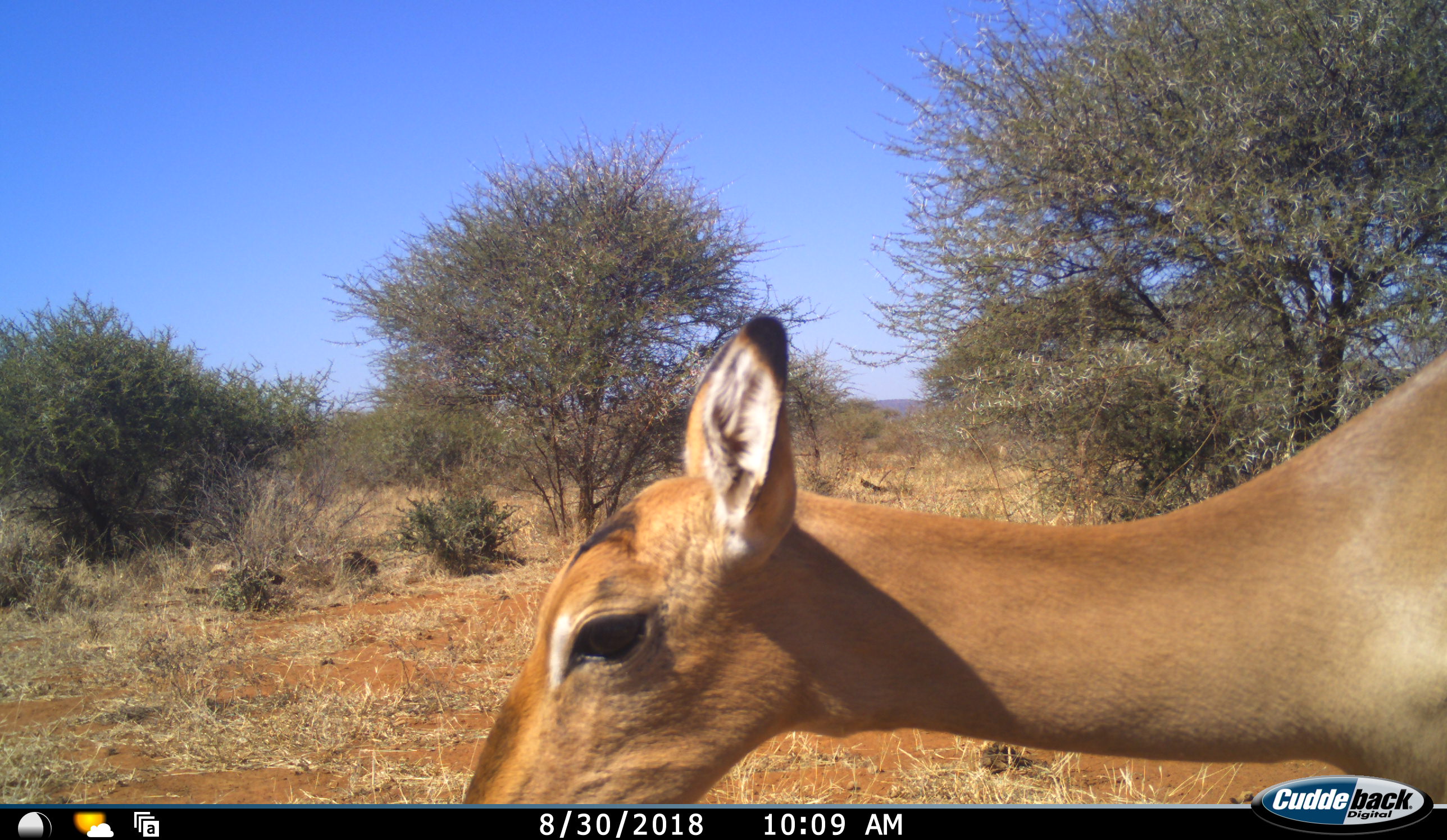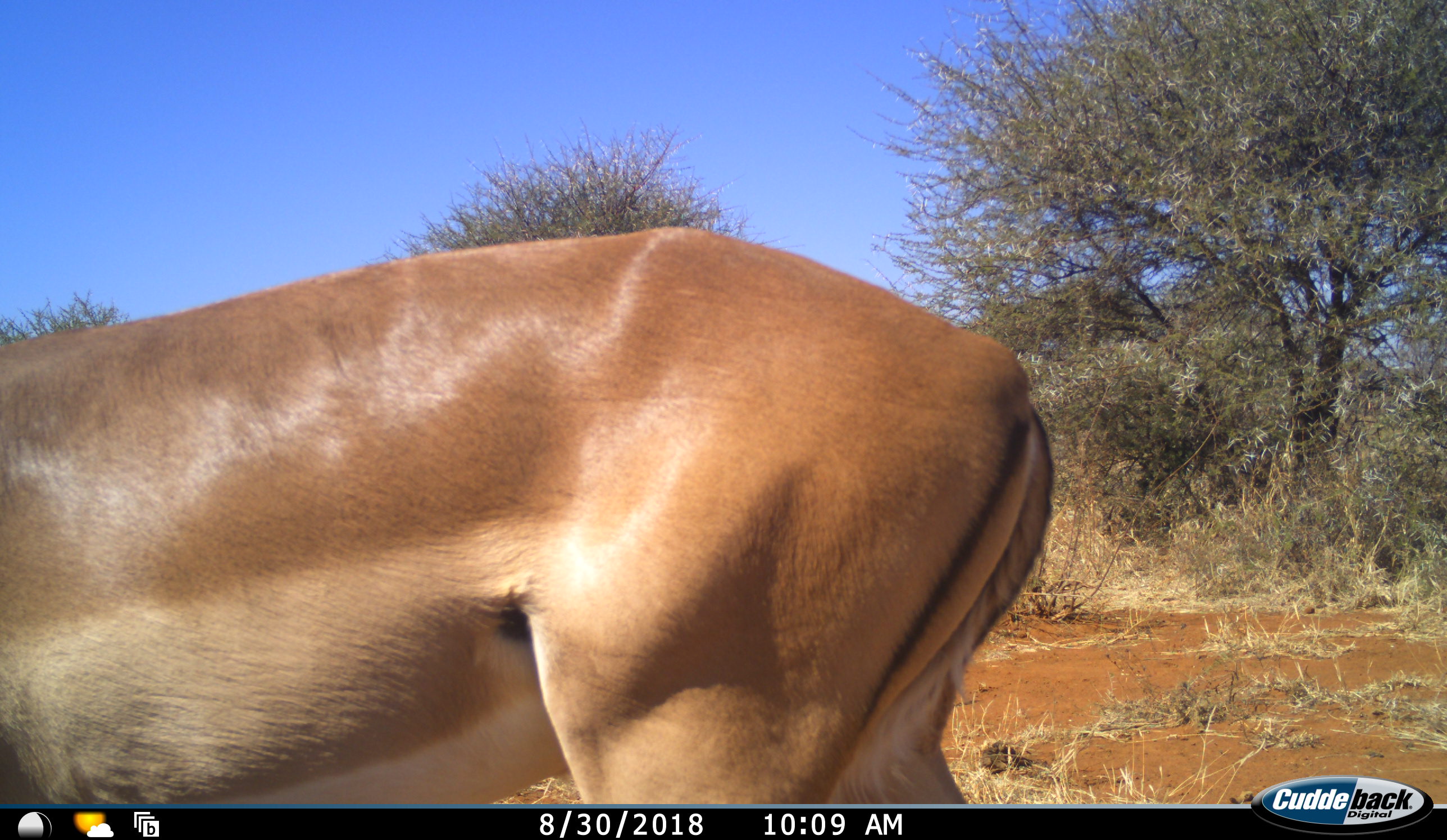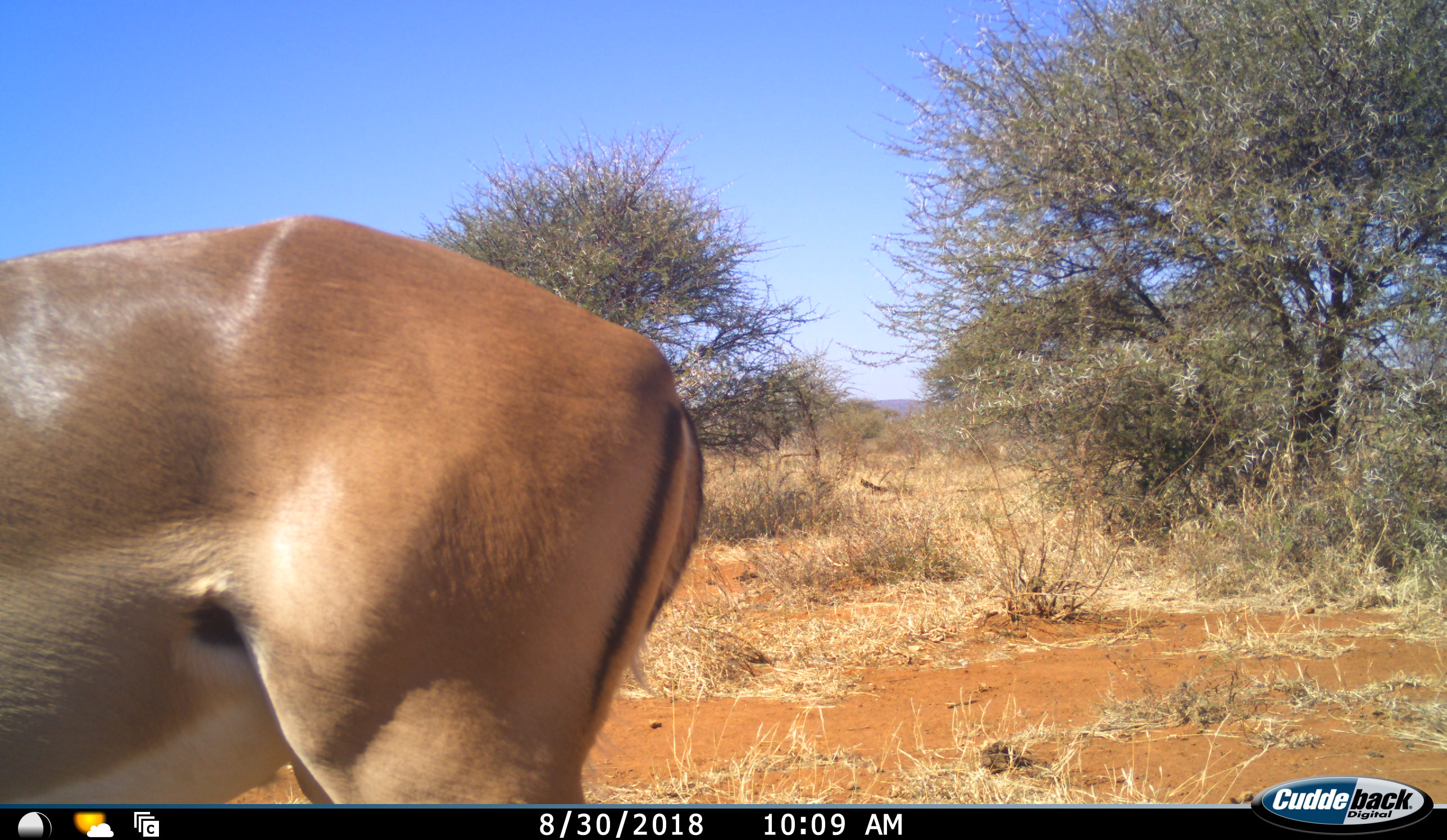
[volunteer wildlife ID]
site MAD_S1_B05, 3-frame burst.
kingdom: Animalia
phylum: Chordata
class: Mammalia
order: Artiodactyla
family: Bovidae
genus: Aepyceros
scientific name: Aepyceros melampus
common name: impala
Impala (Aepyceros melampus), count 1. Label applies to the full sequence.